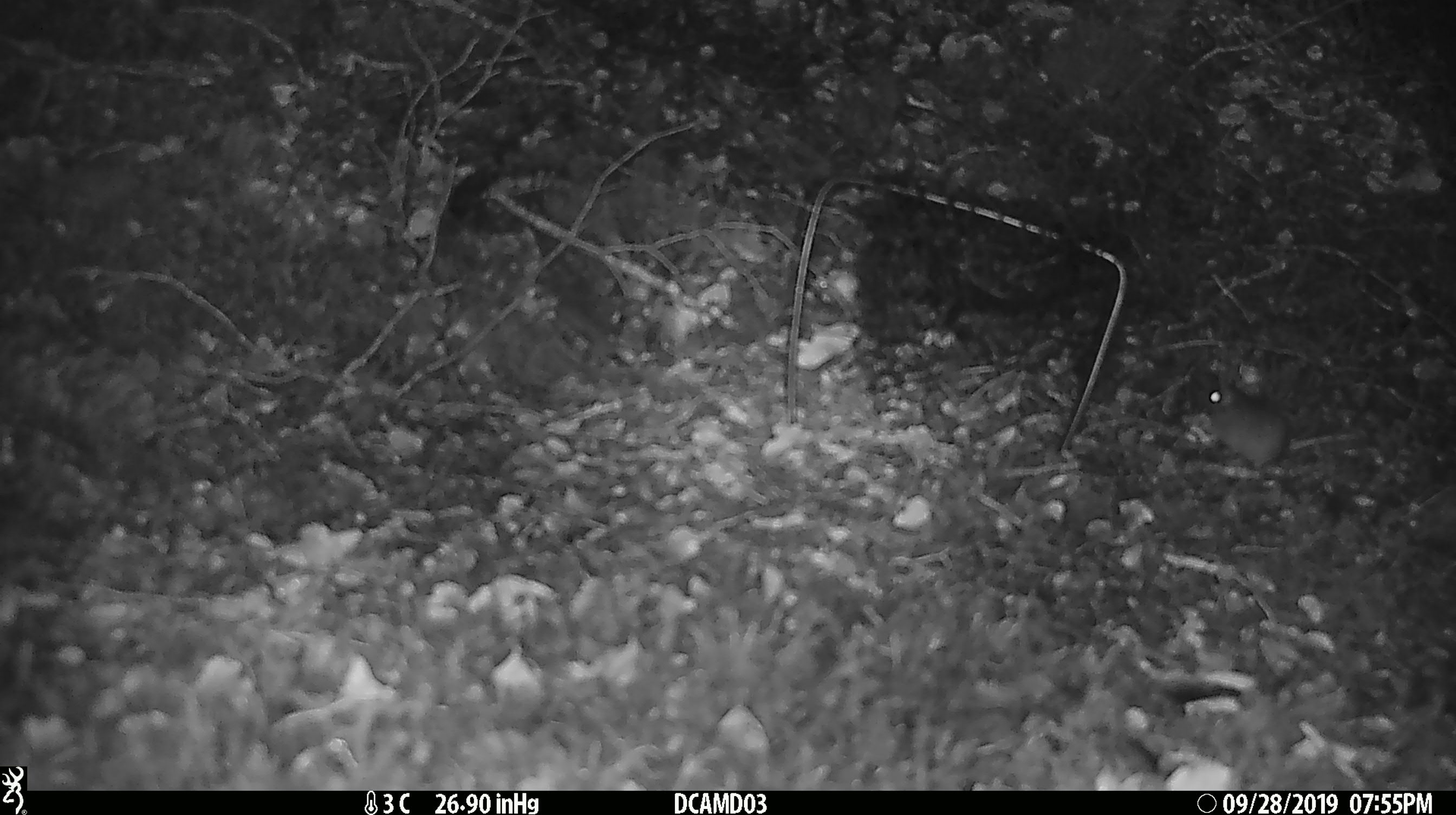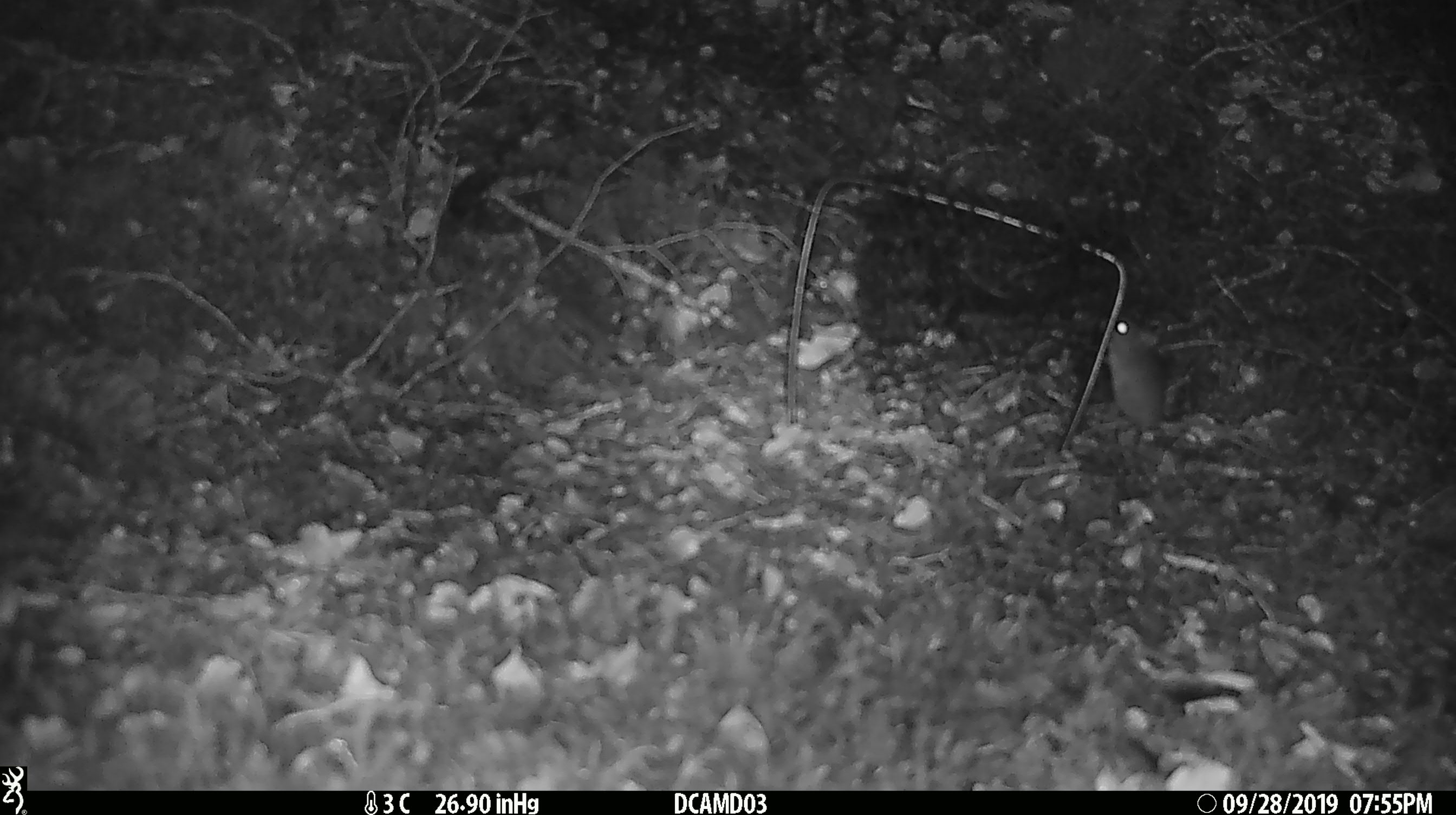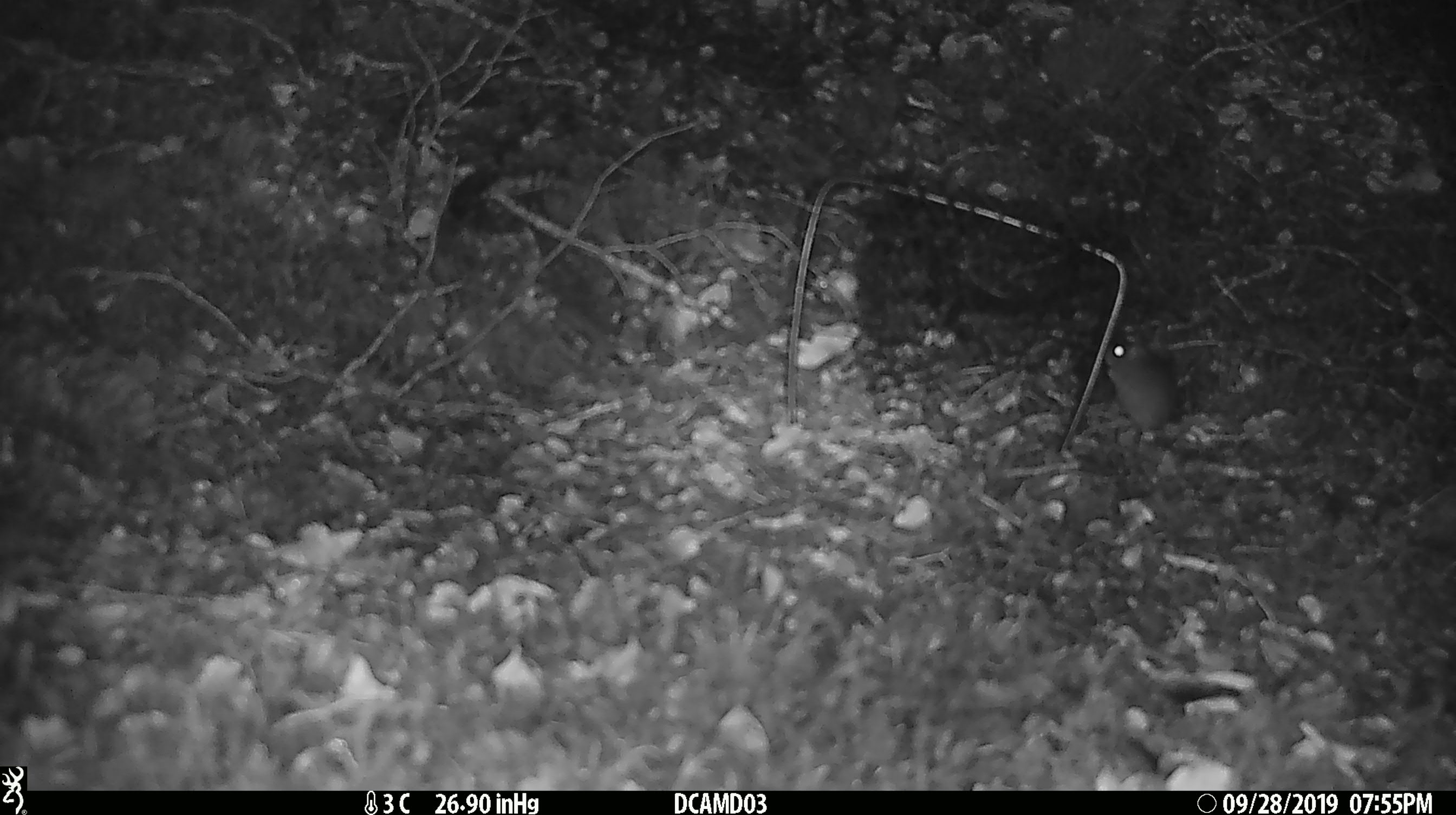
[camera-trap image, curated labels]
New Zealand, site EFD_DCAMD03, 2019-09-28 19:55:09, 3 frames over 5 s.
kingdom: Animalia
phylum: Chordata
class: Mammalia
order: Rodentia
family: Muridae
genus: Mus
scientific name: Mus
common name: mouse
Mouse (Mus).